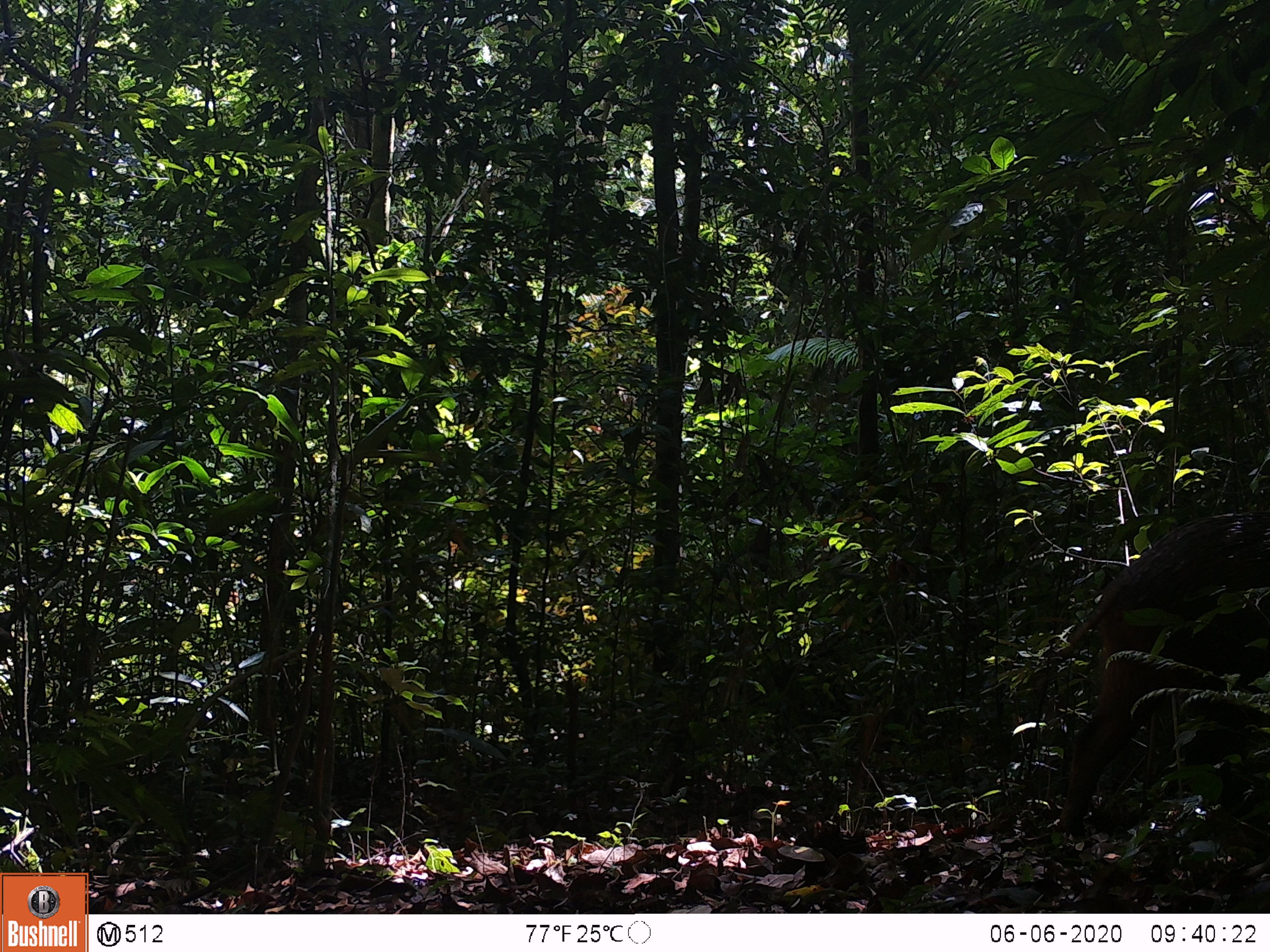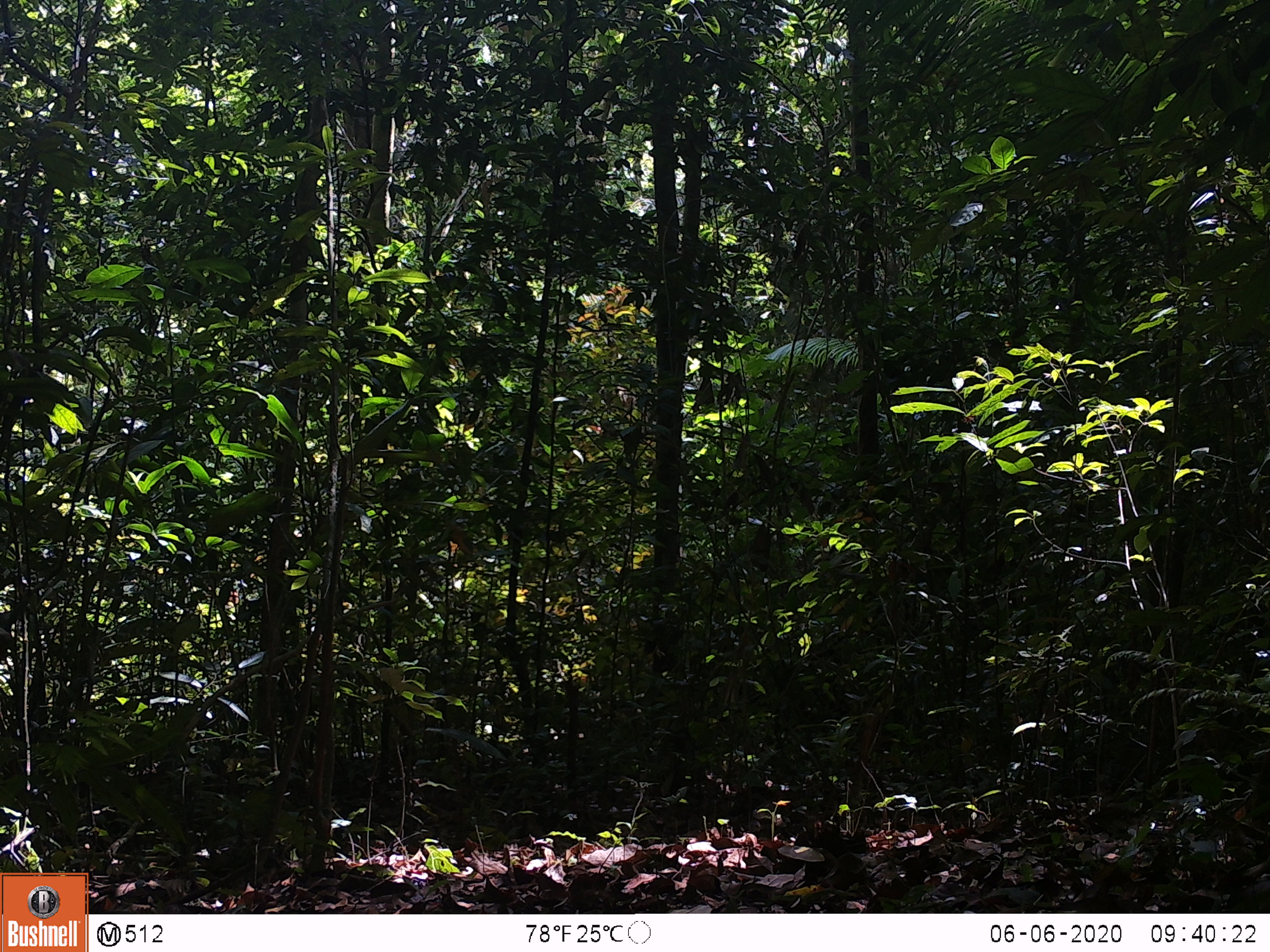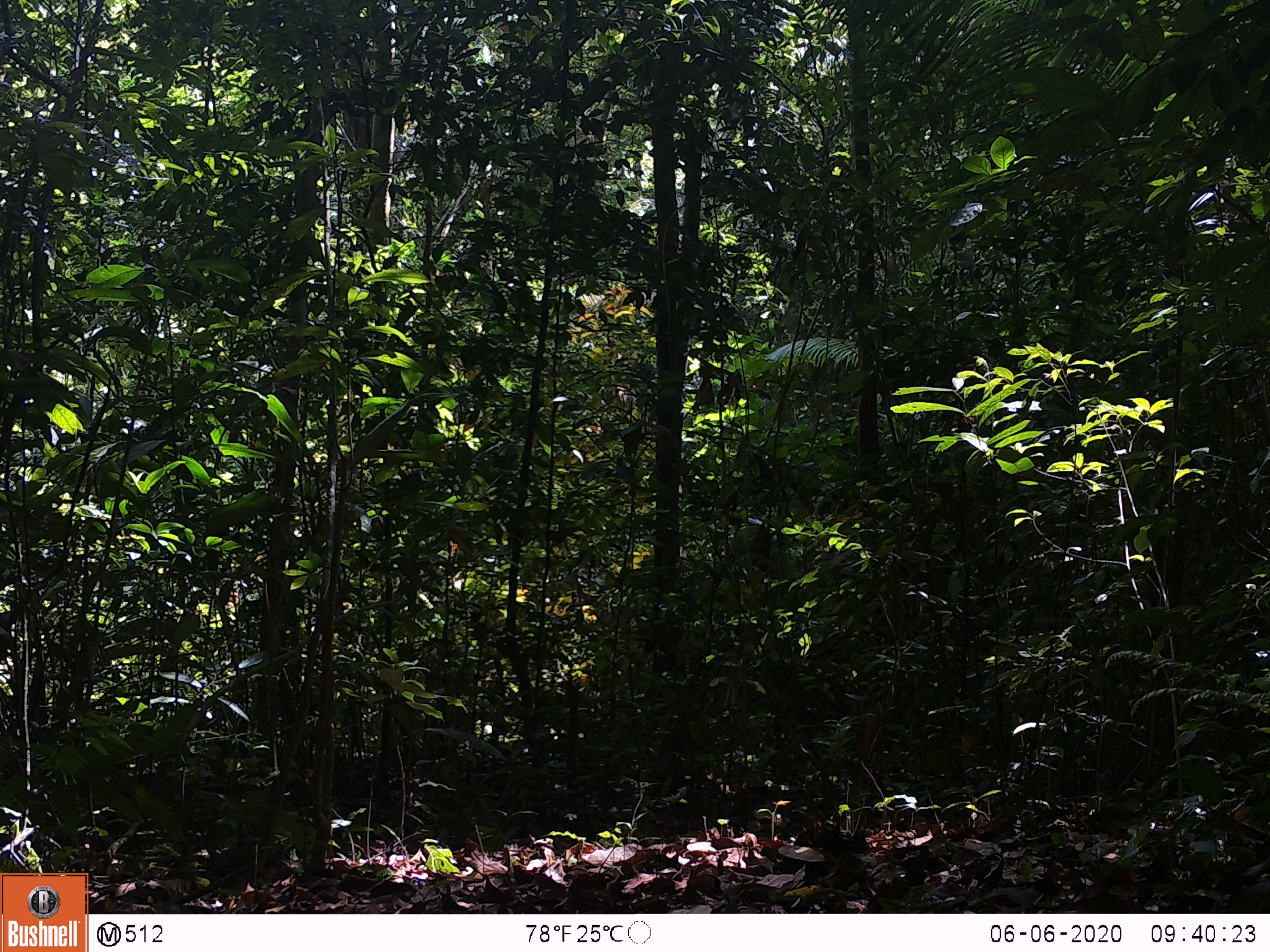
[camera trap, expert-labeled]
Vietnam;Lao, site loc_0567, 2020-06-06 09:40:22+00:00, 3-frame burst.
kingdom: Animalia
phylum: Chordata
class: Mammalia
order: Artiodactyla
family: Suidae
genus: Sus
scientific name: Sus scrofa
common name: eurasian wild pig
Eurasian wild pig (Sus scrofa). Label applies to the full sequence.